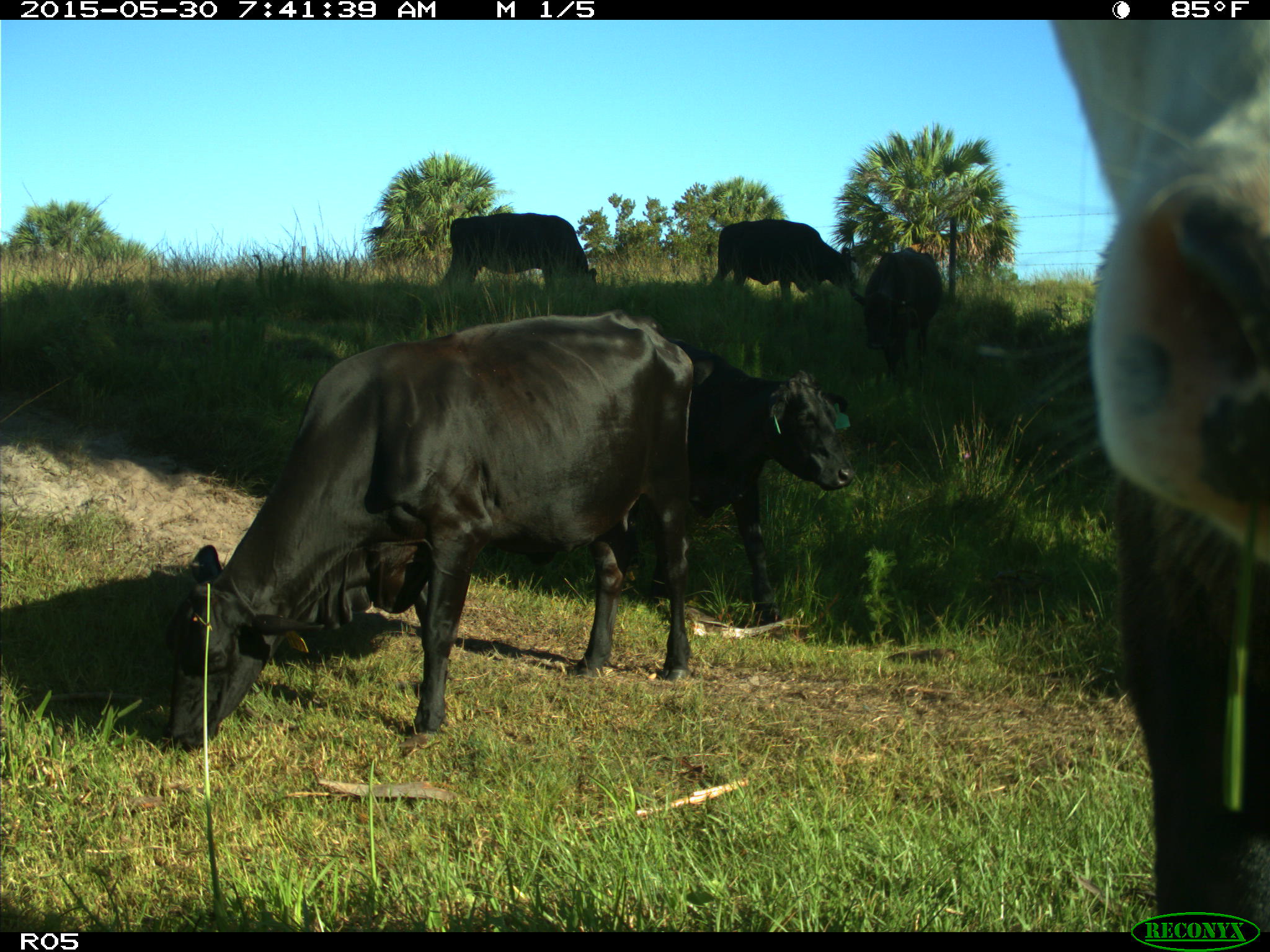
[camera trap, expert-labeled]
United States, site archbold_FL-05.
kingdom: Animalia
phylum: Chordata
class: Mammalia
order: Artiodactyla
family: Bovidae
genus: Bos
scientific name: Bos taurus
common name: domestic cow